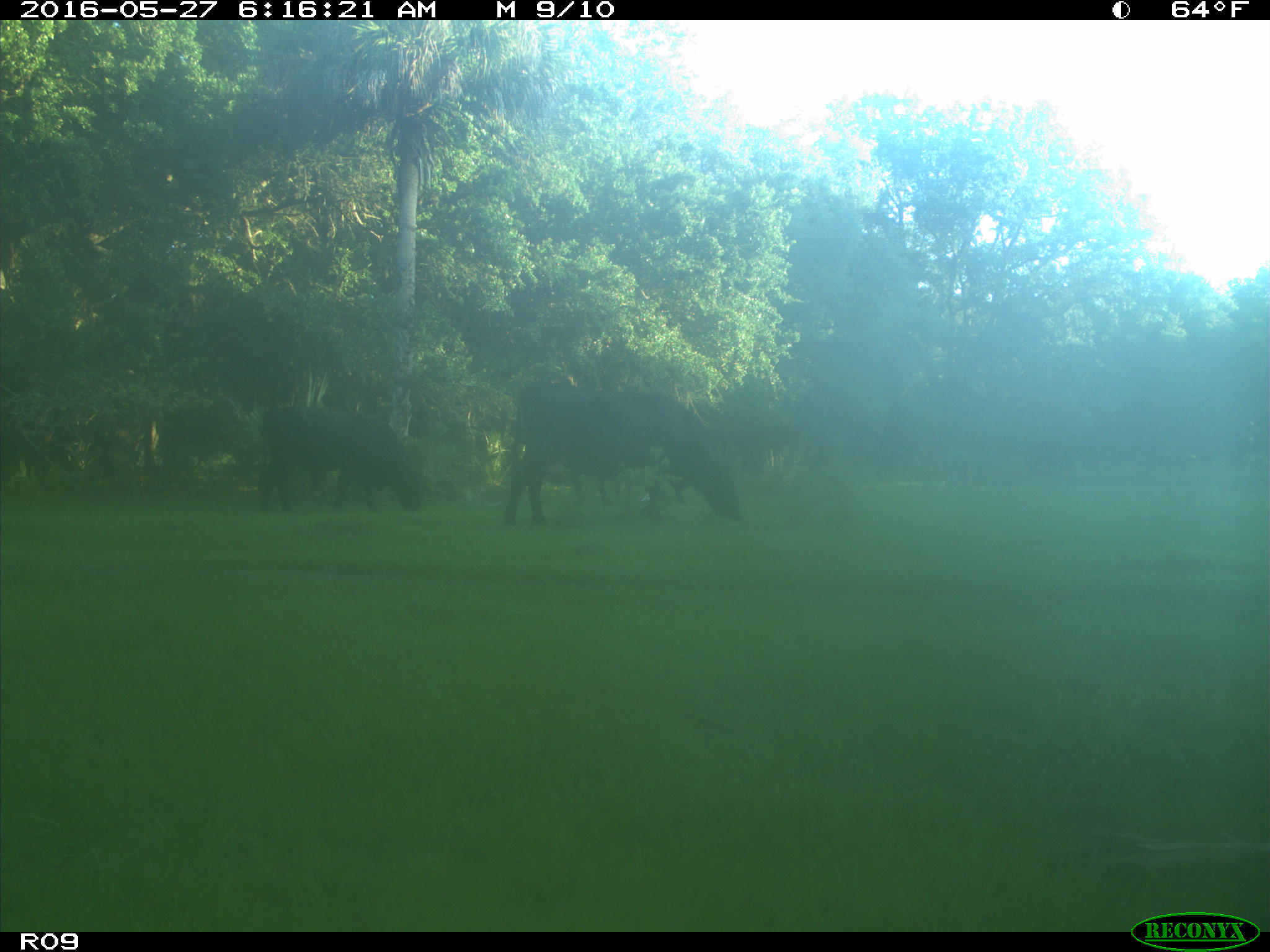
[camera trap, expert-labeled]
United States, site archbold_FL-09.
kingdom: Animalia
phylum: Chordata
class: Mammalia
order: Artiodactyla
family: Bovidae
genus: Bos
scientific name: Bos taurus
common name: domestic cow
Bos taurus (domestic cow).